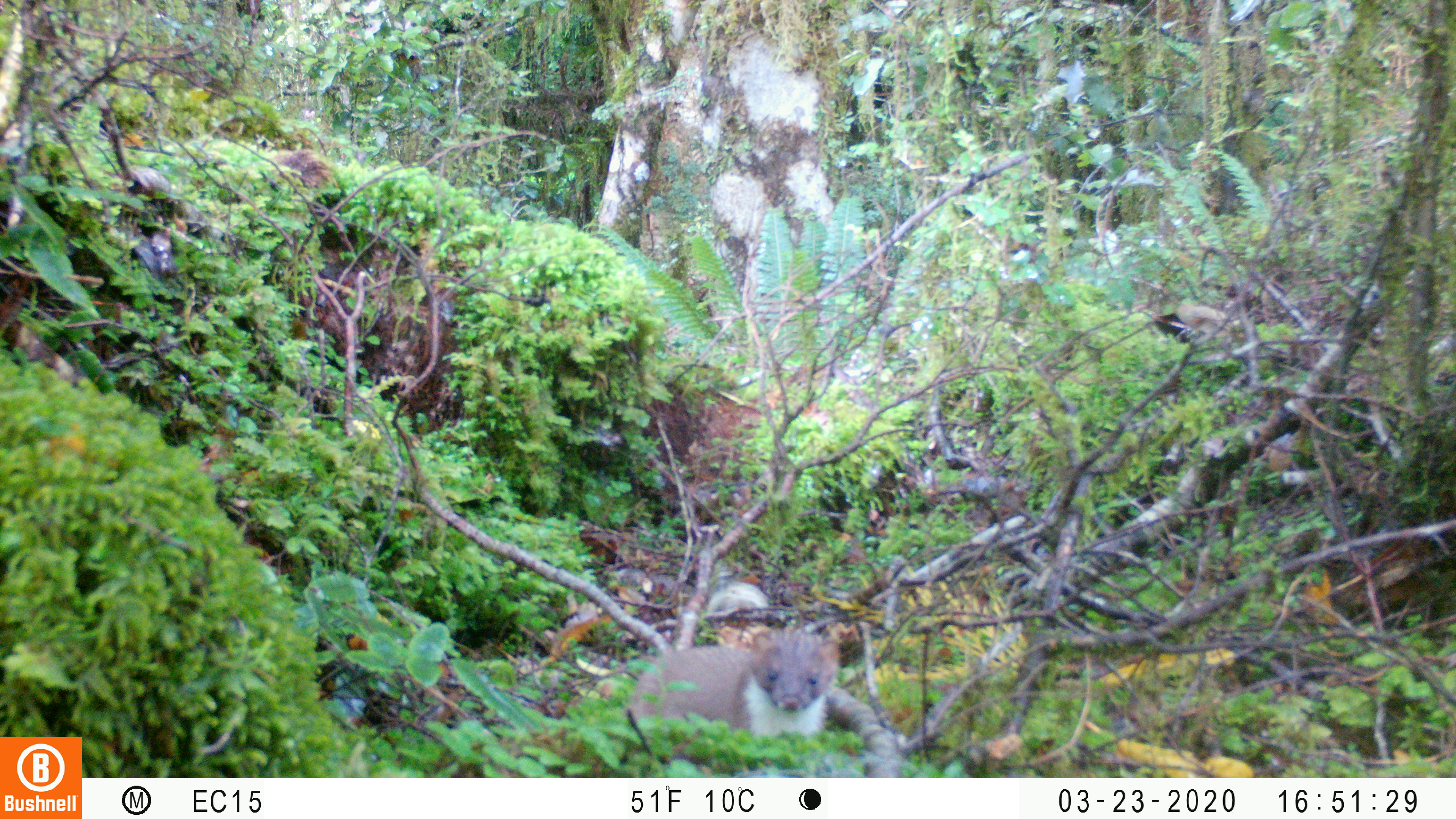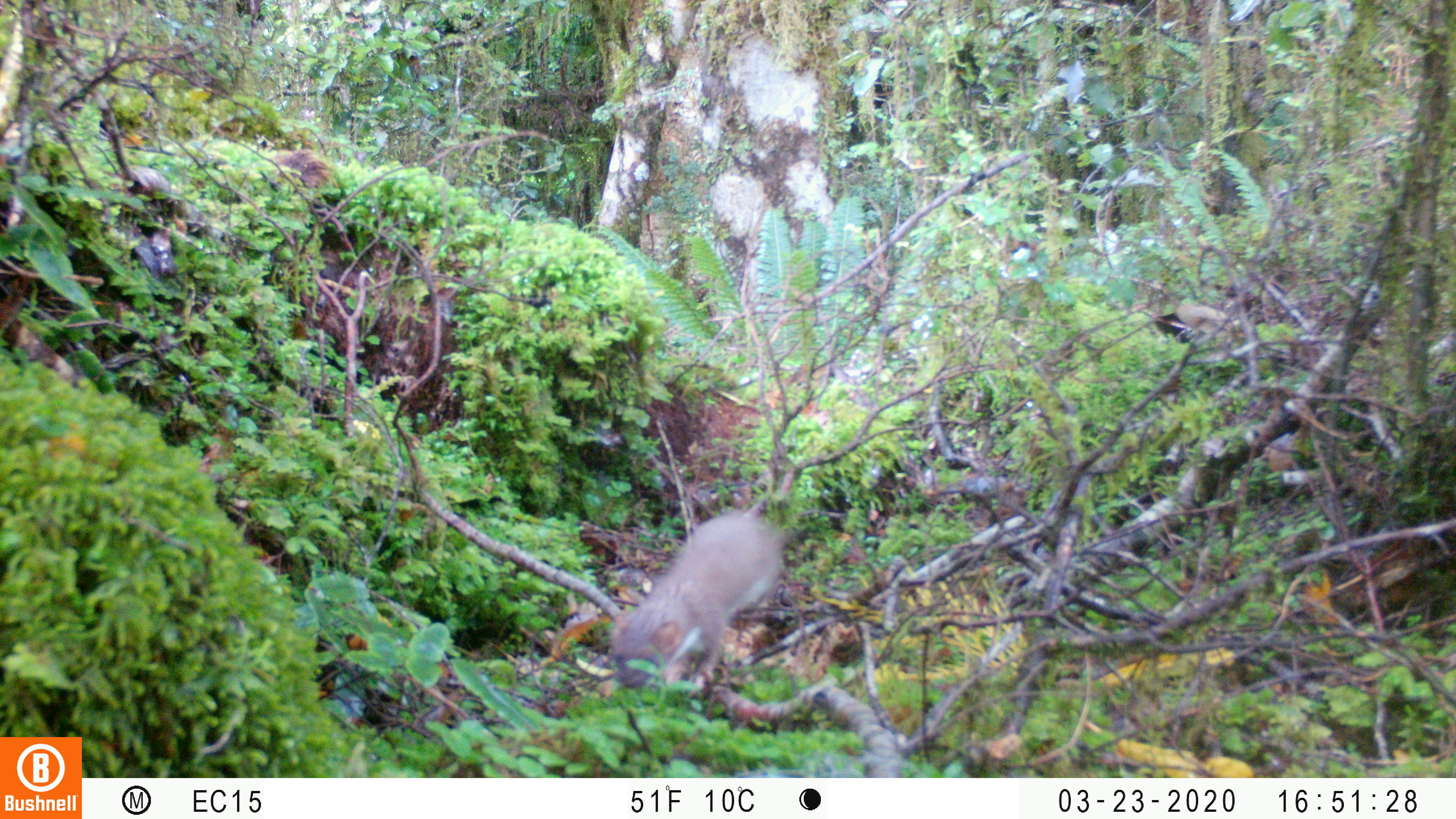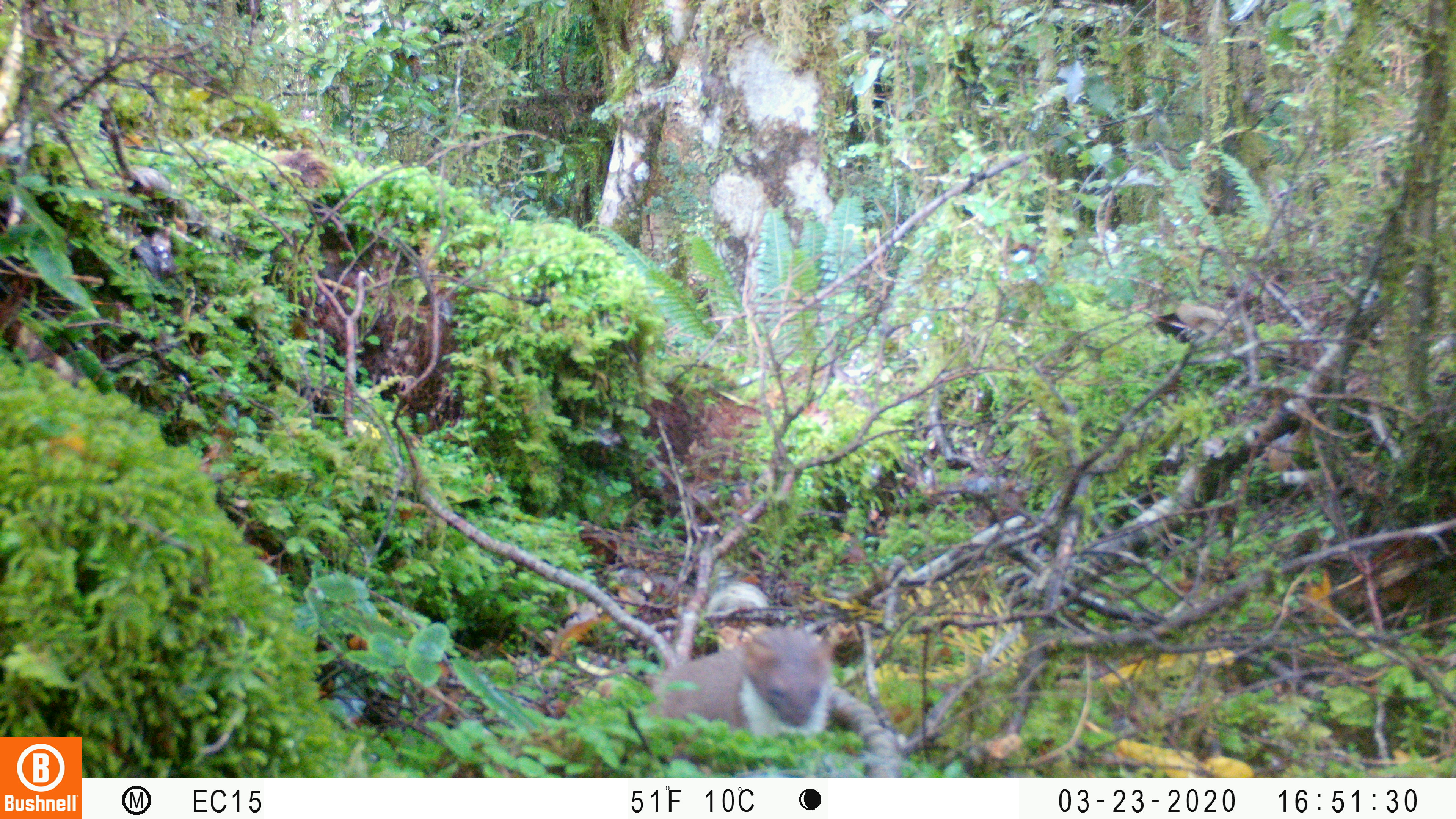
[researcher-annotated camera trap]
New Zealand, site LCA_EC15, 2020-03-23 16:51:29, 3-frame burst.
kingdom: Animalia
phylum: Chordata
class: Mammalia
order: Carnivora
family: Mustelidae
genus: Mustela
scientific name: Mustela erminea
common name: stoat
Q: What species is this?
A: Stoat (Mustela erminea).